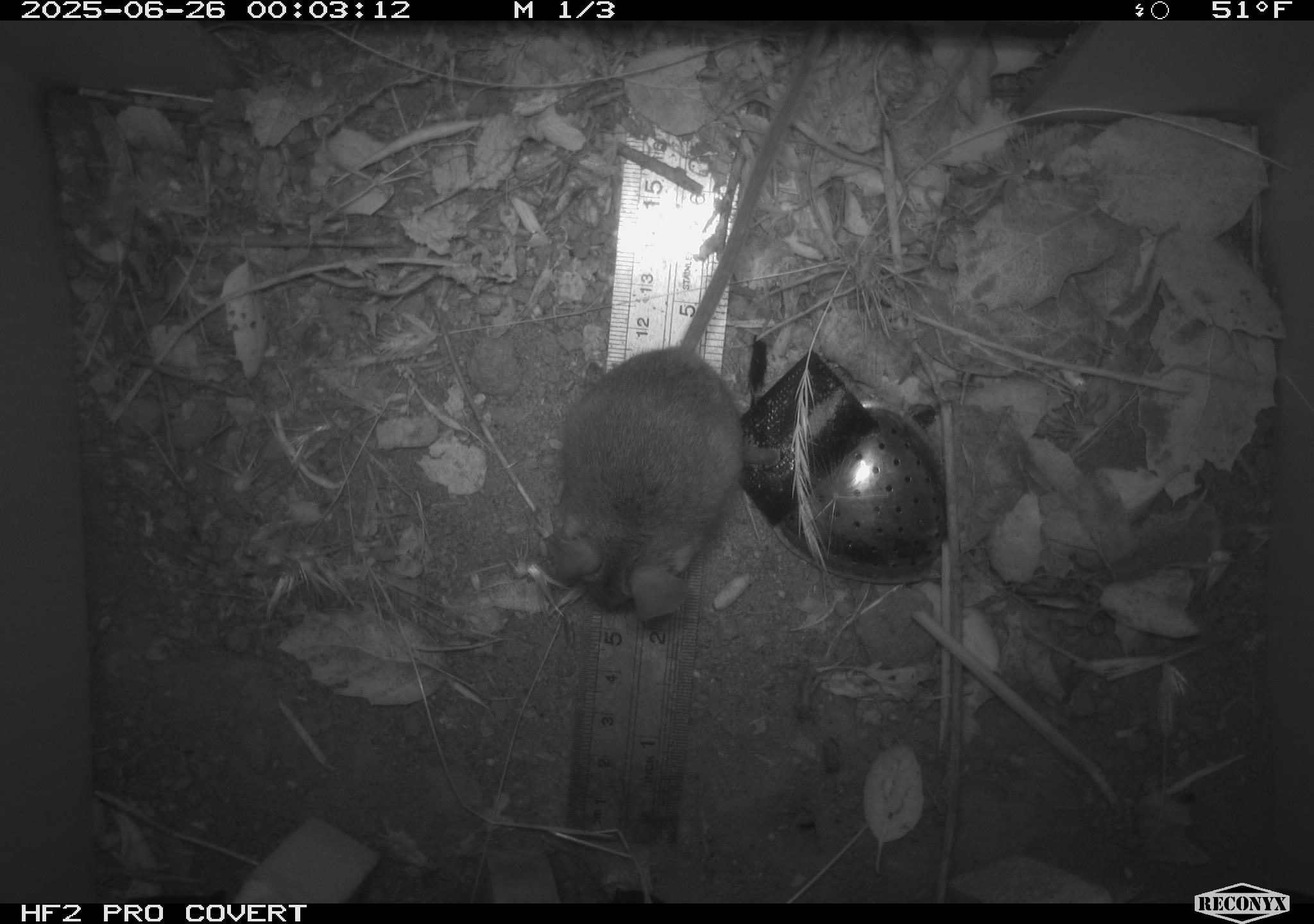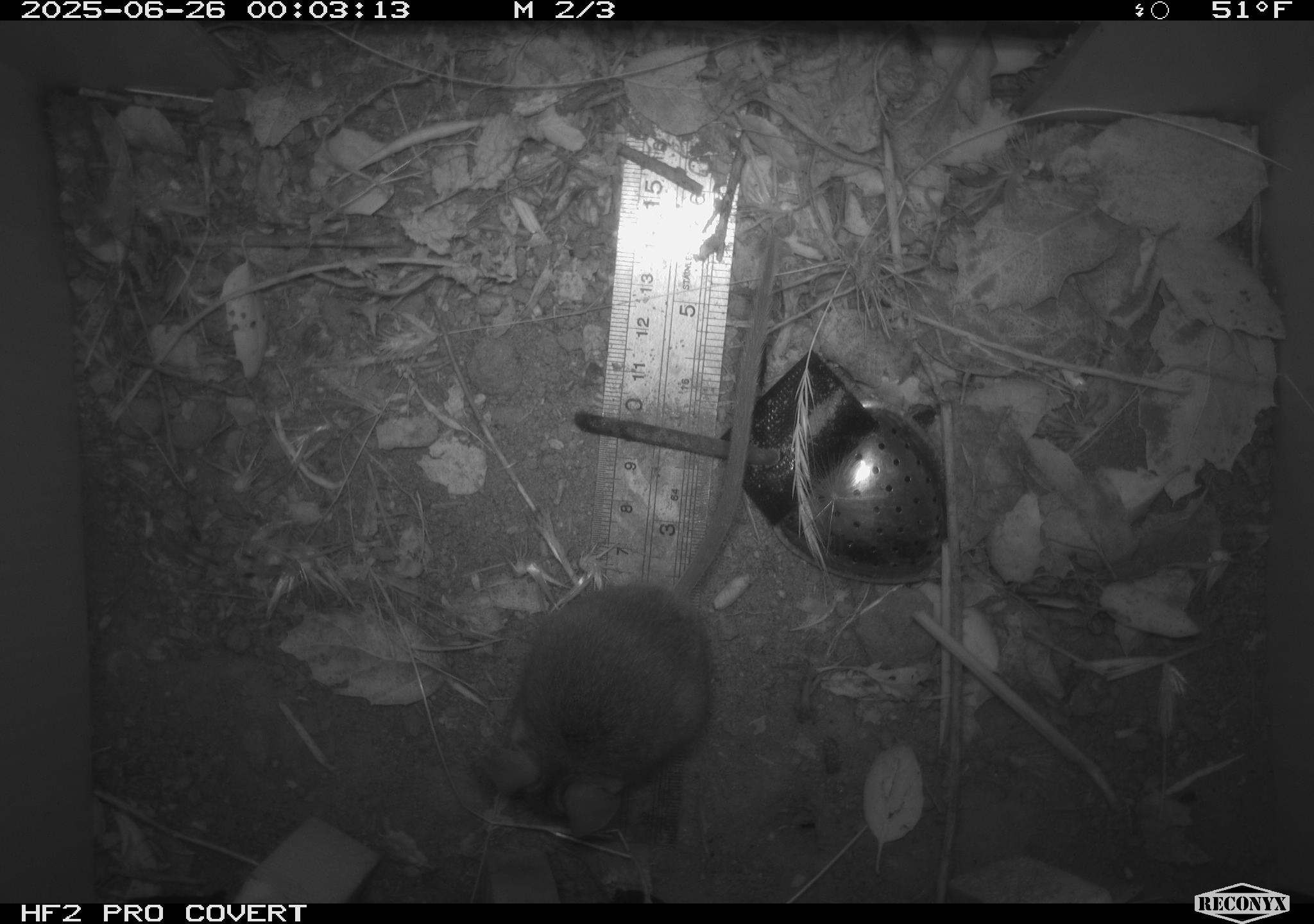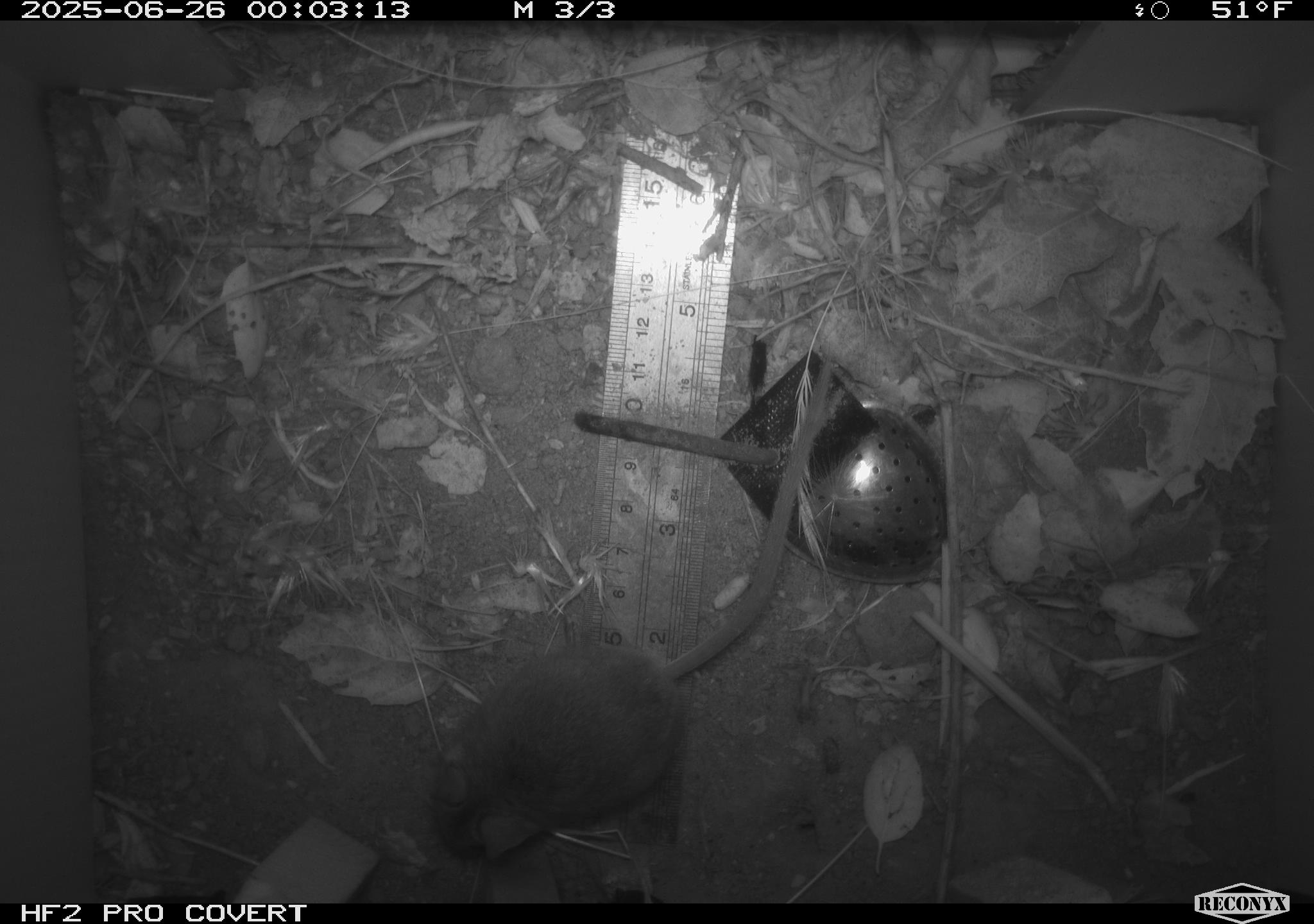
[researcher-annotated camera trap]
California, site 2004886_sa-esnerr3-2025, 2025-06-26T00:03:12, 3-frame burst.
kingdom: Animalia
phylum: Chordata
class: Mammalia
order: Rodentia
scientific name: Rodentia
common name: rodent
Rodent (Rodentia).